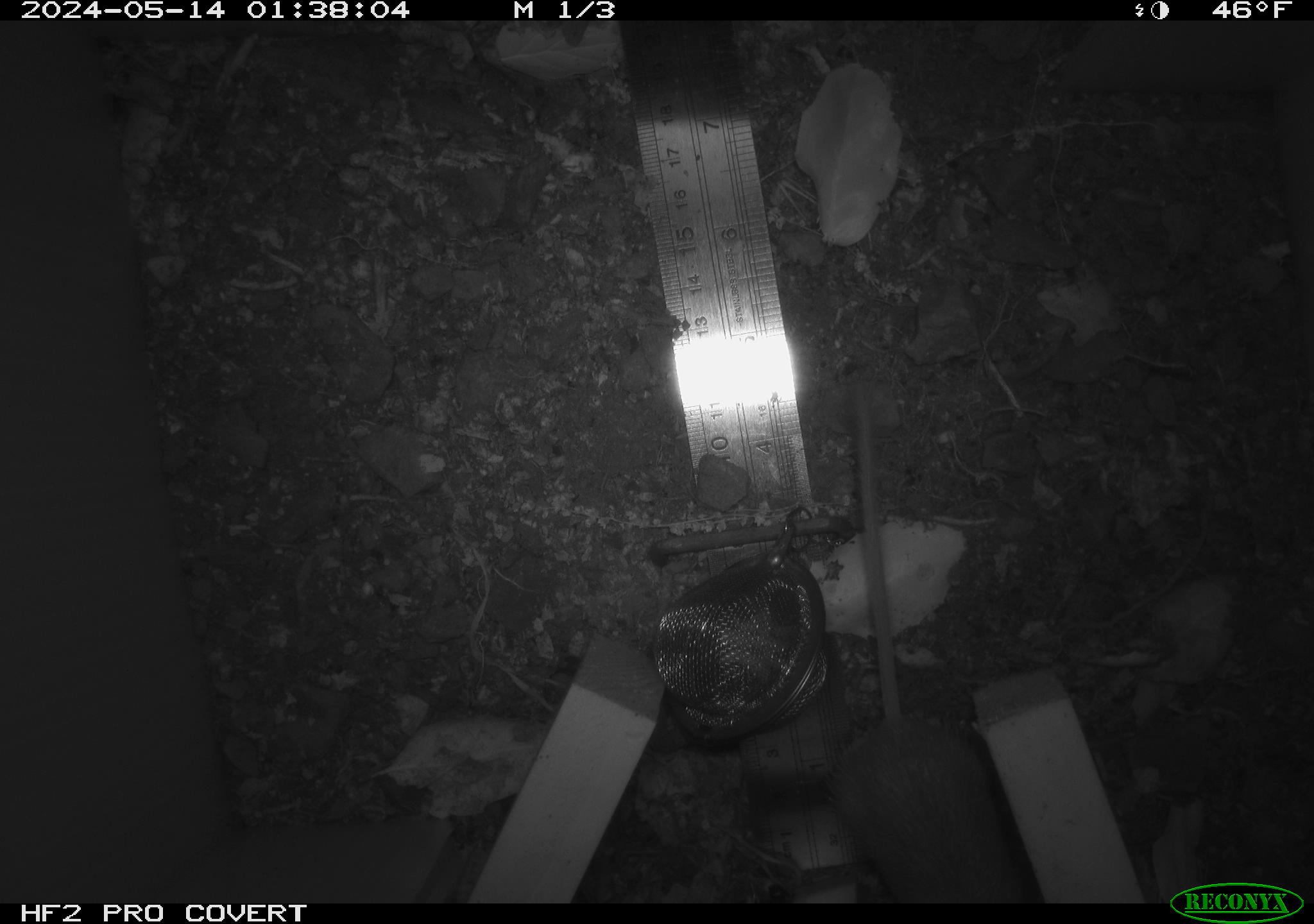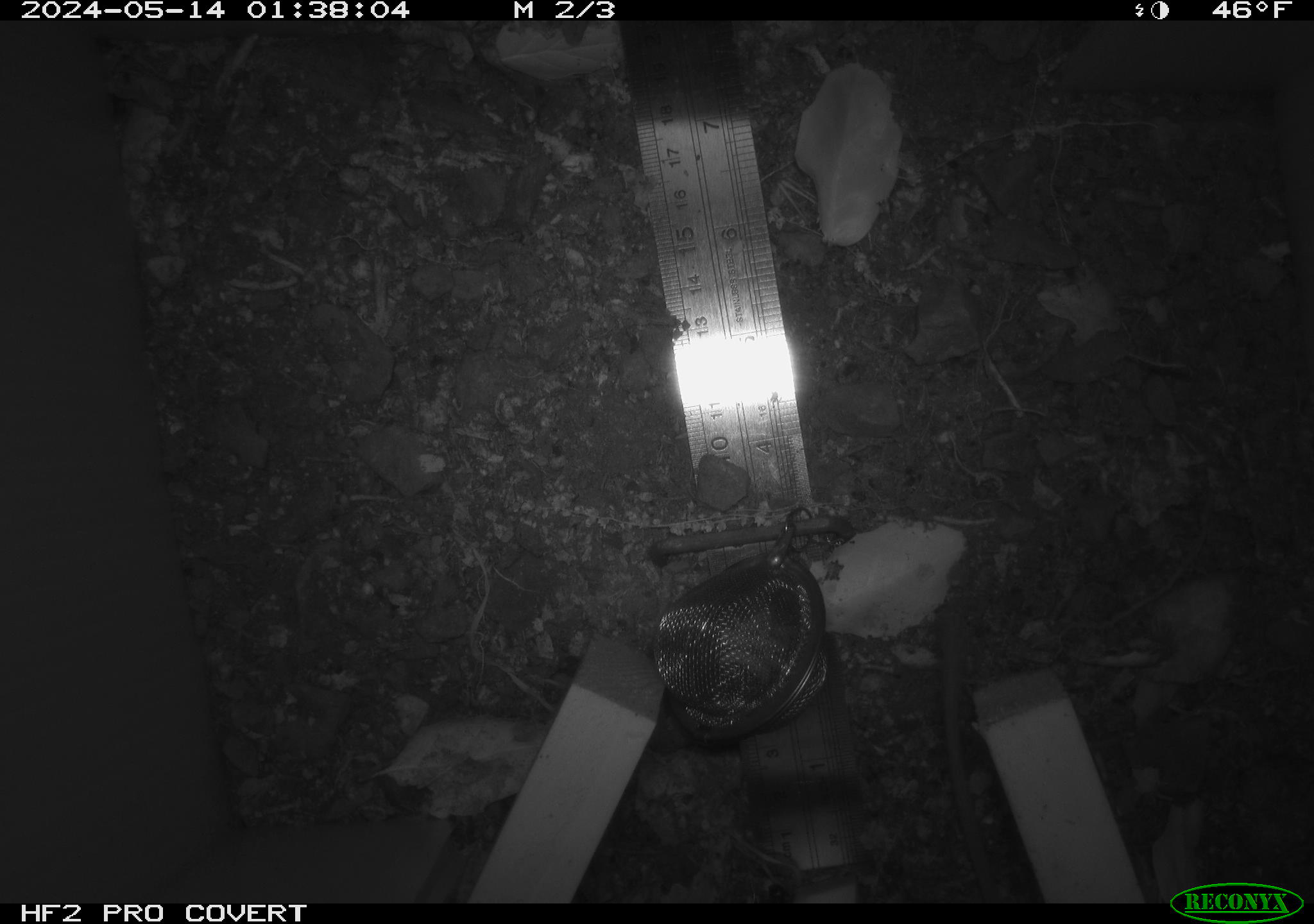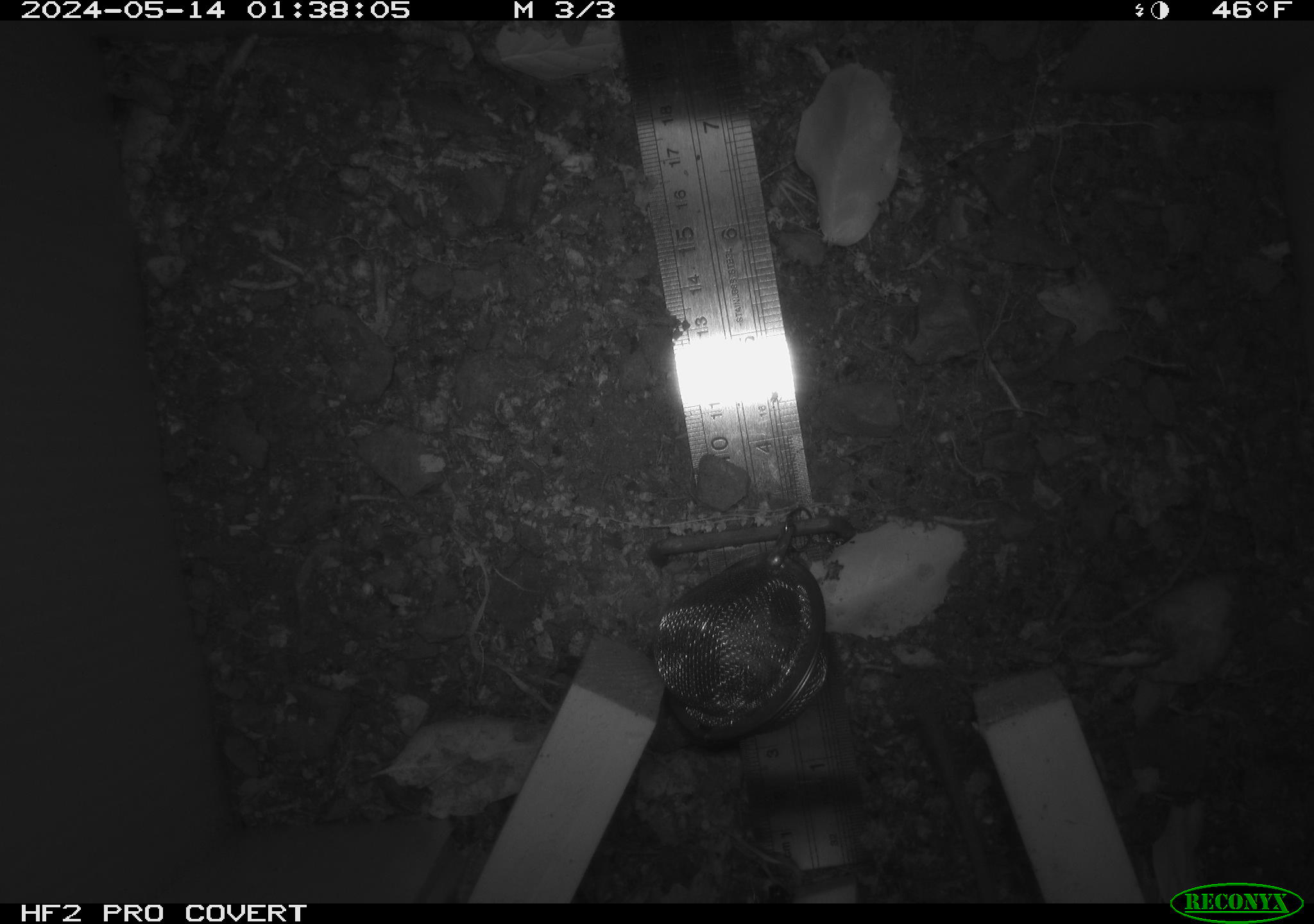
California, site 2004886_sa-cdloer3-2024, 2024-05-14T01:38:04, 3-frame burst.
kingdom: Animalia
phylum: Chordata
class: Mammalia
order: Rodentia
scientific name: Rodentia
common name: mouse species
Mouse species (Rodentia).